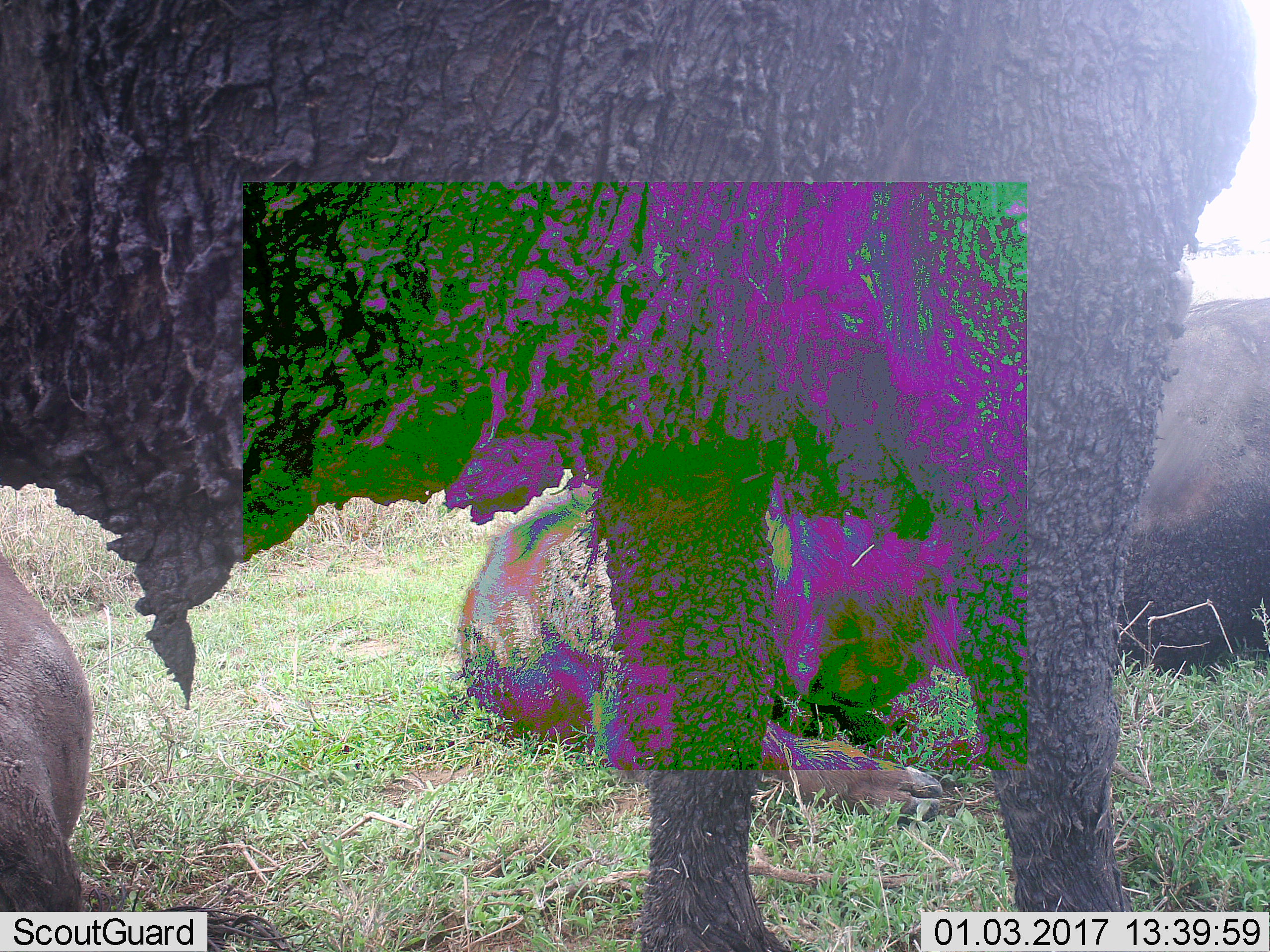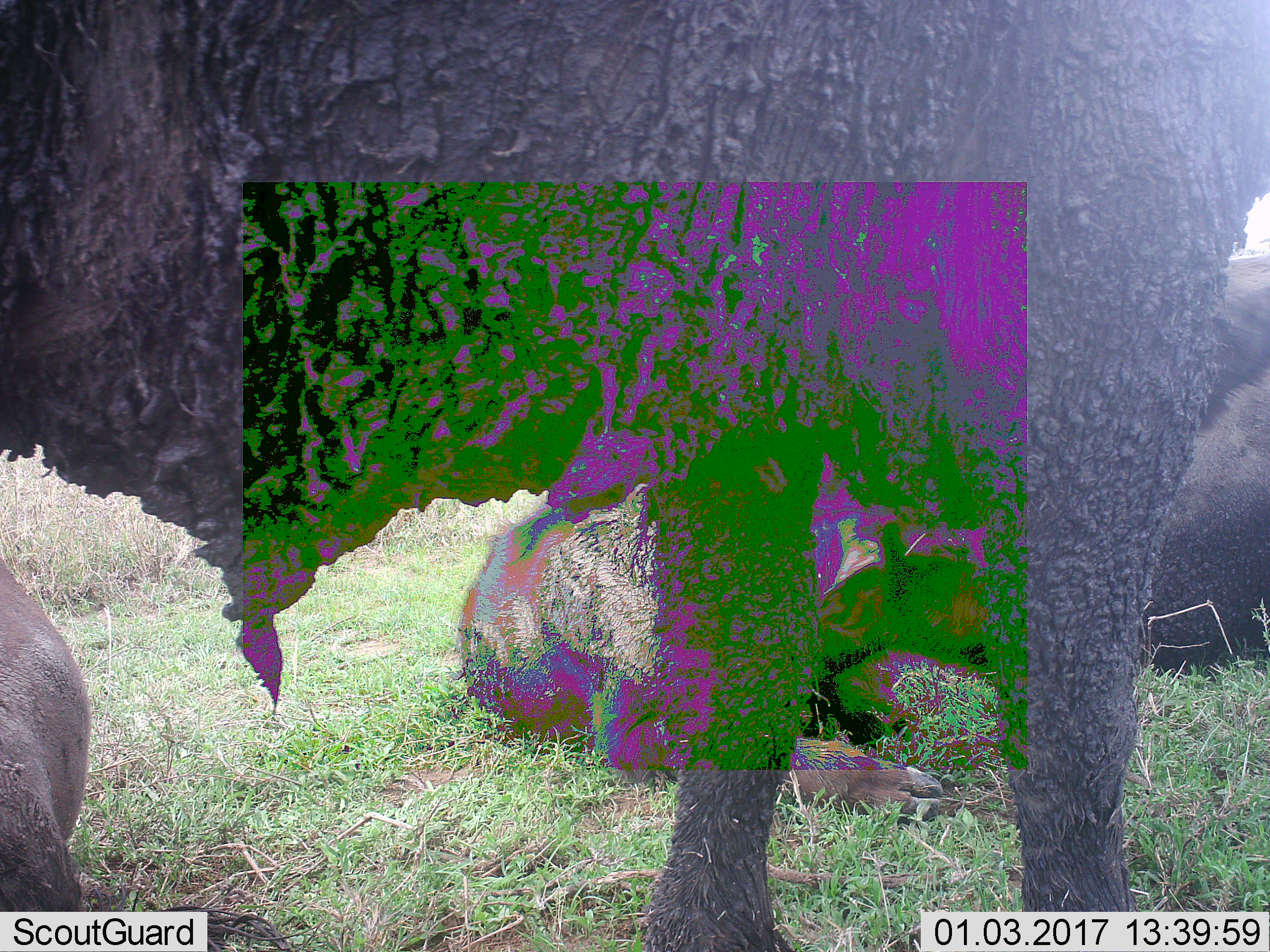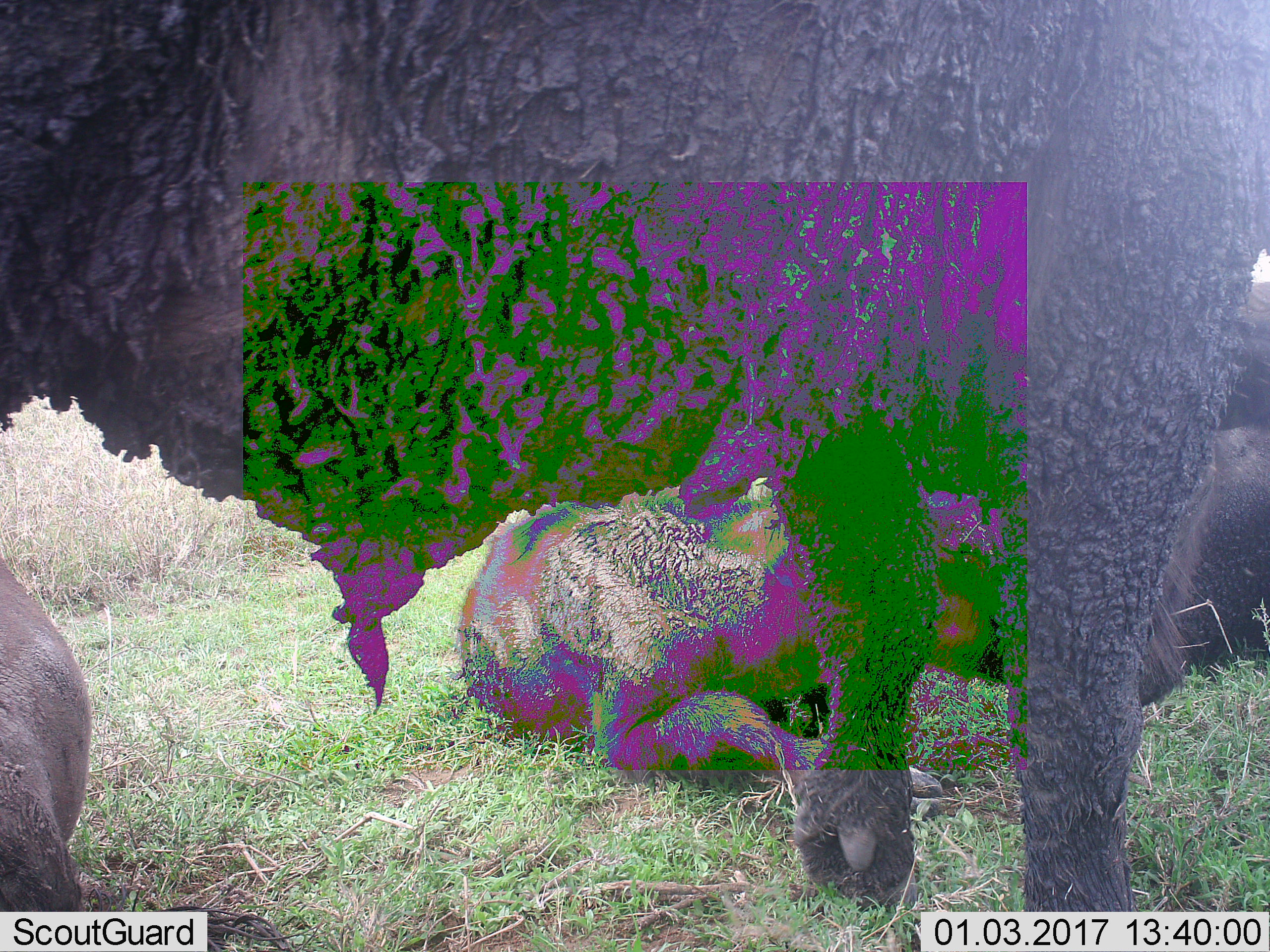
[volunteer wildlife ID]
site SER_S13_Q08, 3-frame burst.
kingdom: Animalia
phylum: Chordata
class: Mammalia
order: Artiodactyla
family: Bovidae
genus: Syncerus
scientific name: Syncerus caffer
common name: african buffalo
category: buffalo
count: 4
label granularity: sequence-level